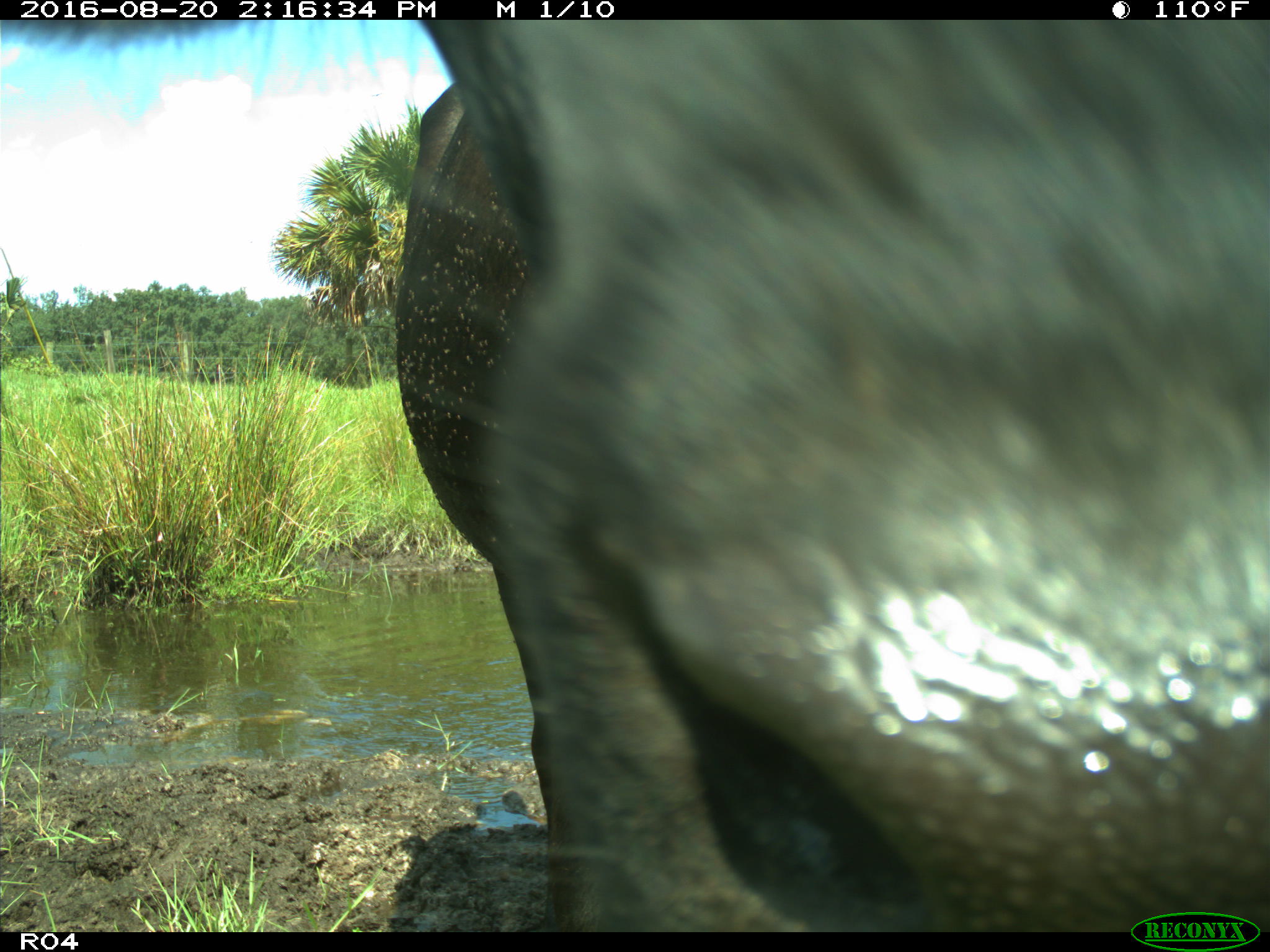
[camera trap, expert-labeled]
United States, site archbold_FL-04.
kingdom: Animalia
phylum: Chordata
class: Mammalia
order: Artiodactyla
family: Bovidae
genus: Bos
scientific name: Bos taurus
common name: domestic cow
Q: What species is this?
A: Bos taurus (domestic cow).